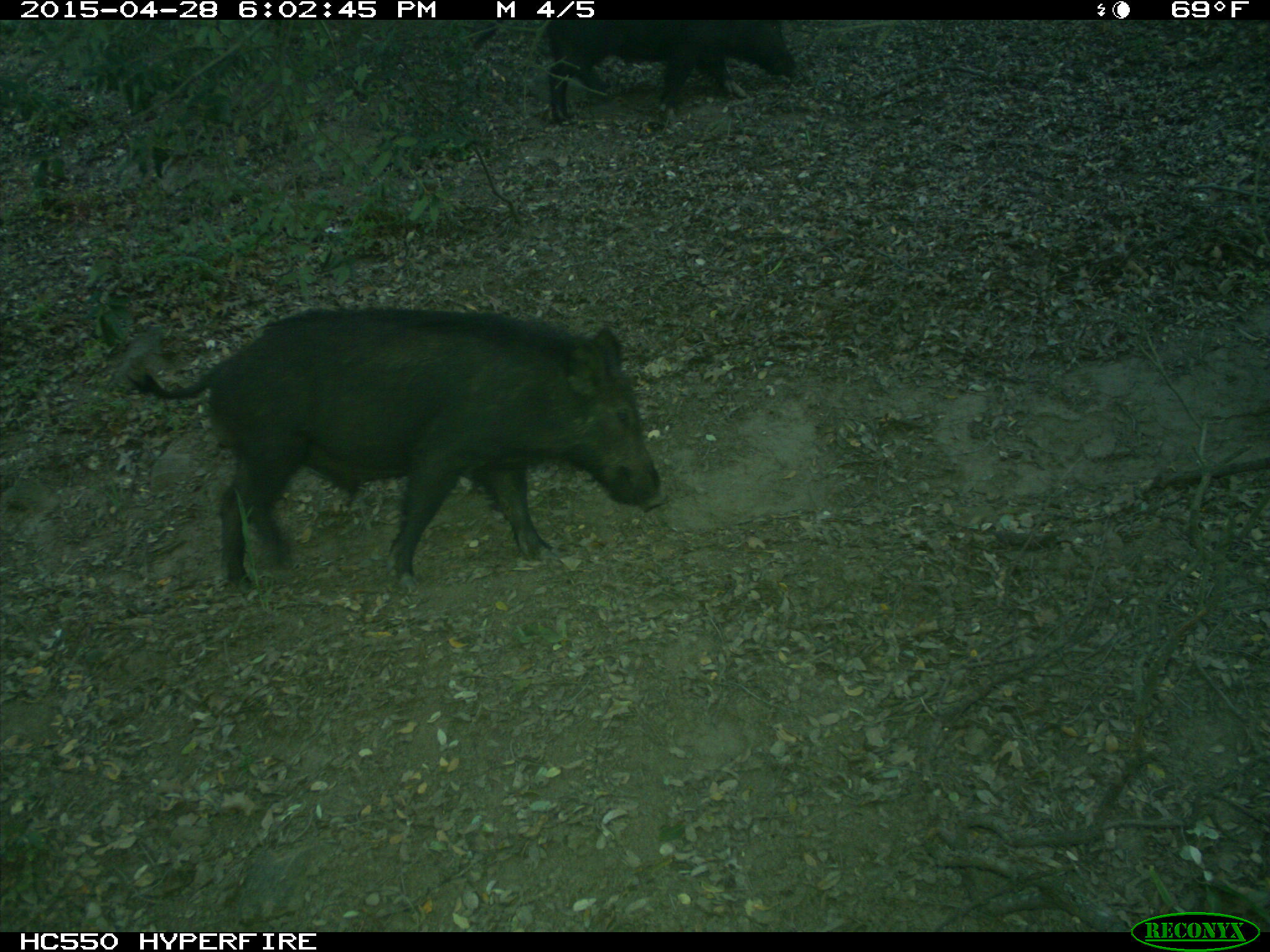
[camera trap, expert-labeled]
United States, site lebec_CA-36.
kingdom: Animalia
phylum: Chordata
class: Mammalia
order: Artiodactyla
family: Suidae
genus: Sus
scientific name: Sus scrofa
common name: wild boar